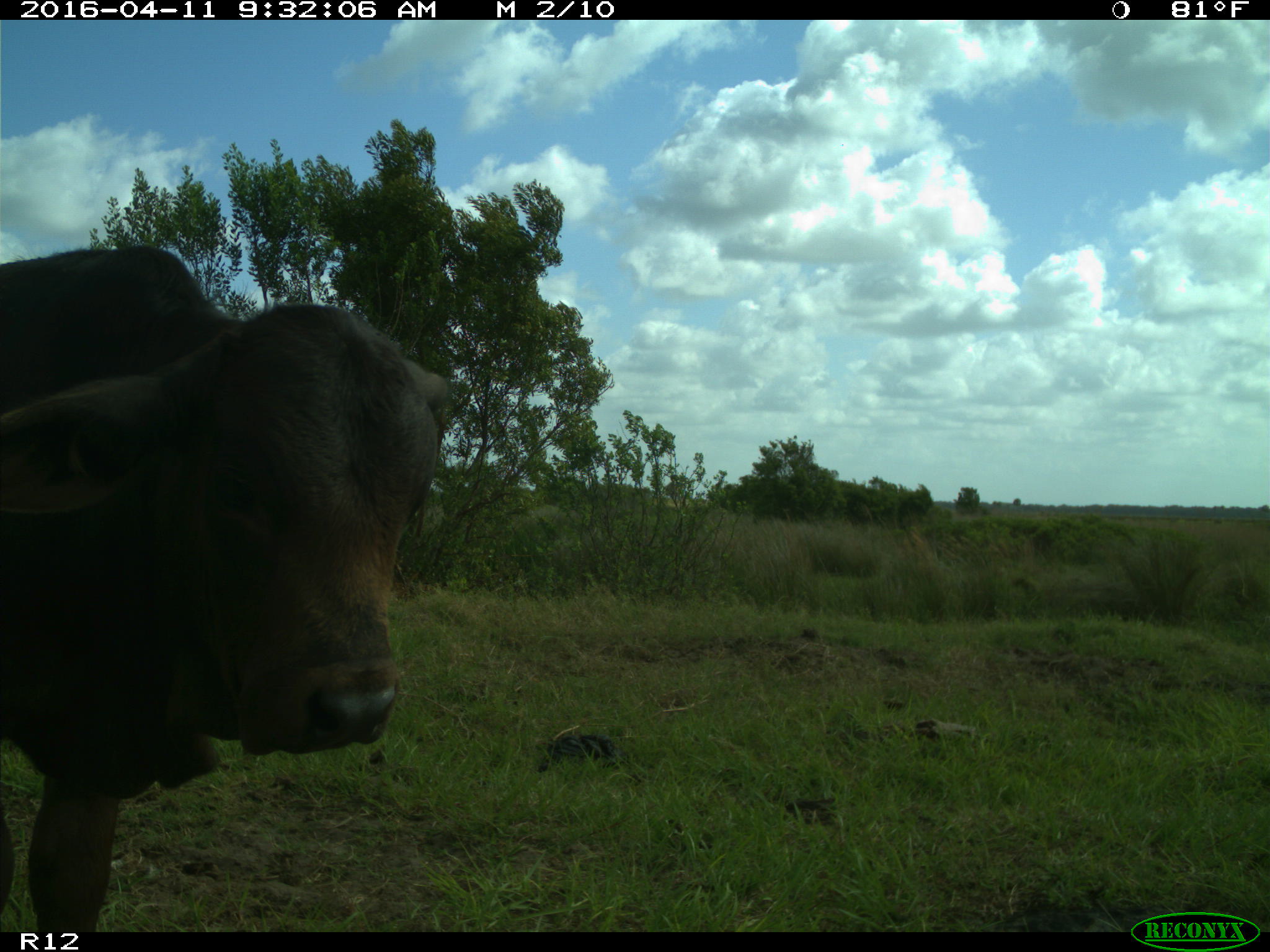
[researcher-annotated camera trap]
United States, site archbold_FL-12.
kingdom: Animalia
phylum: Chordata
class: Mammalia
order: Artiodactyla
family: Bovidae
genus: Bos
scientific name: Bos taurus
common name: domestic cow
Bos taurus (domestic cow).